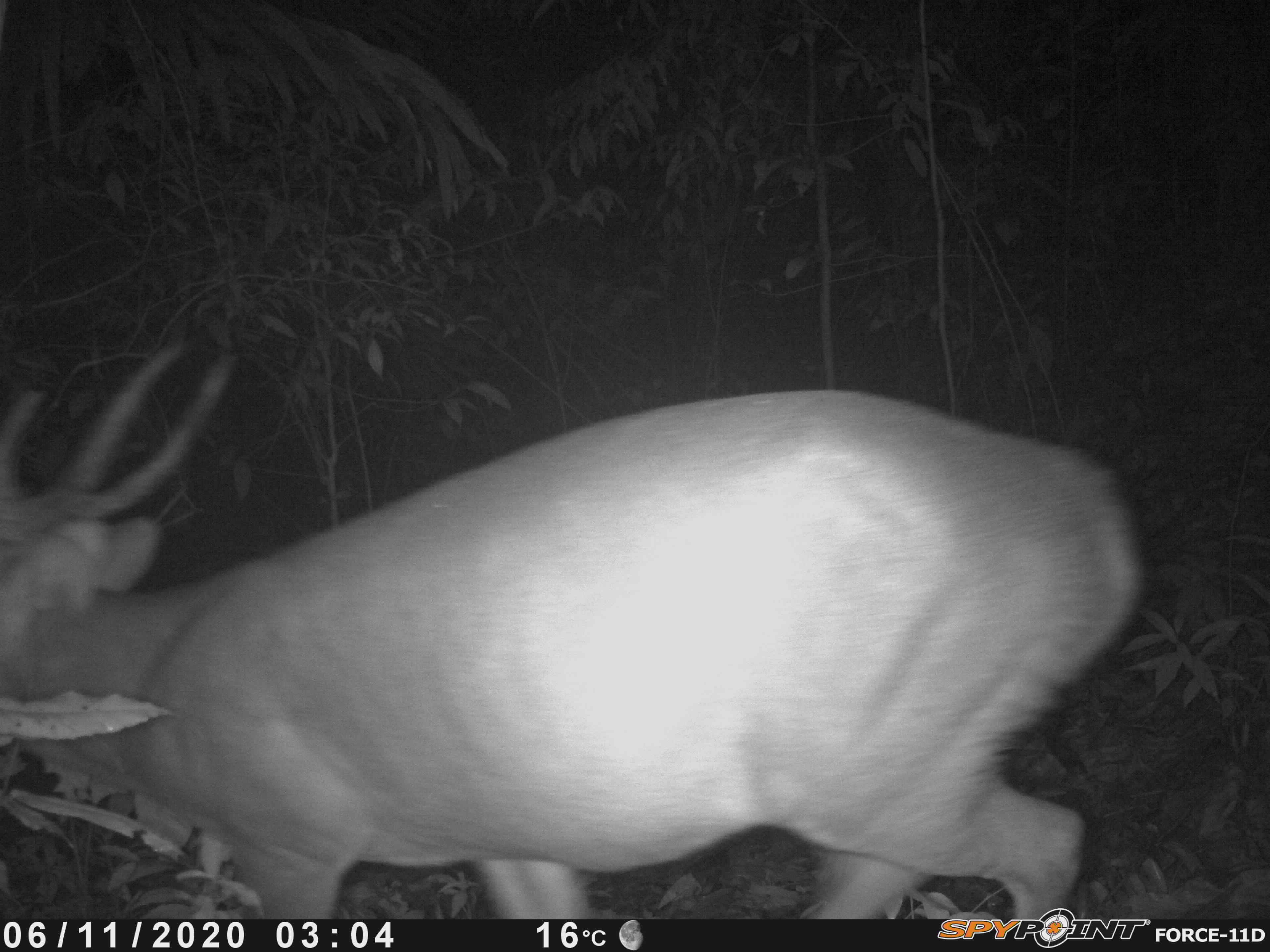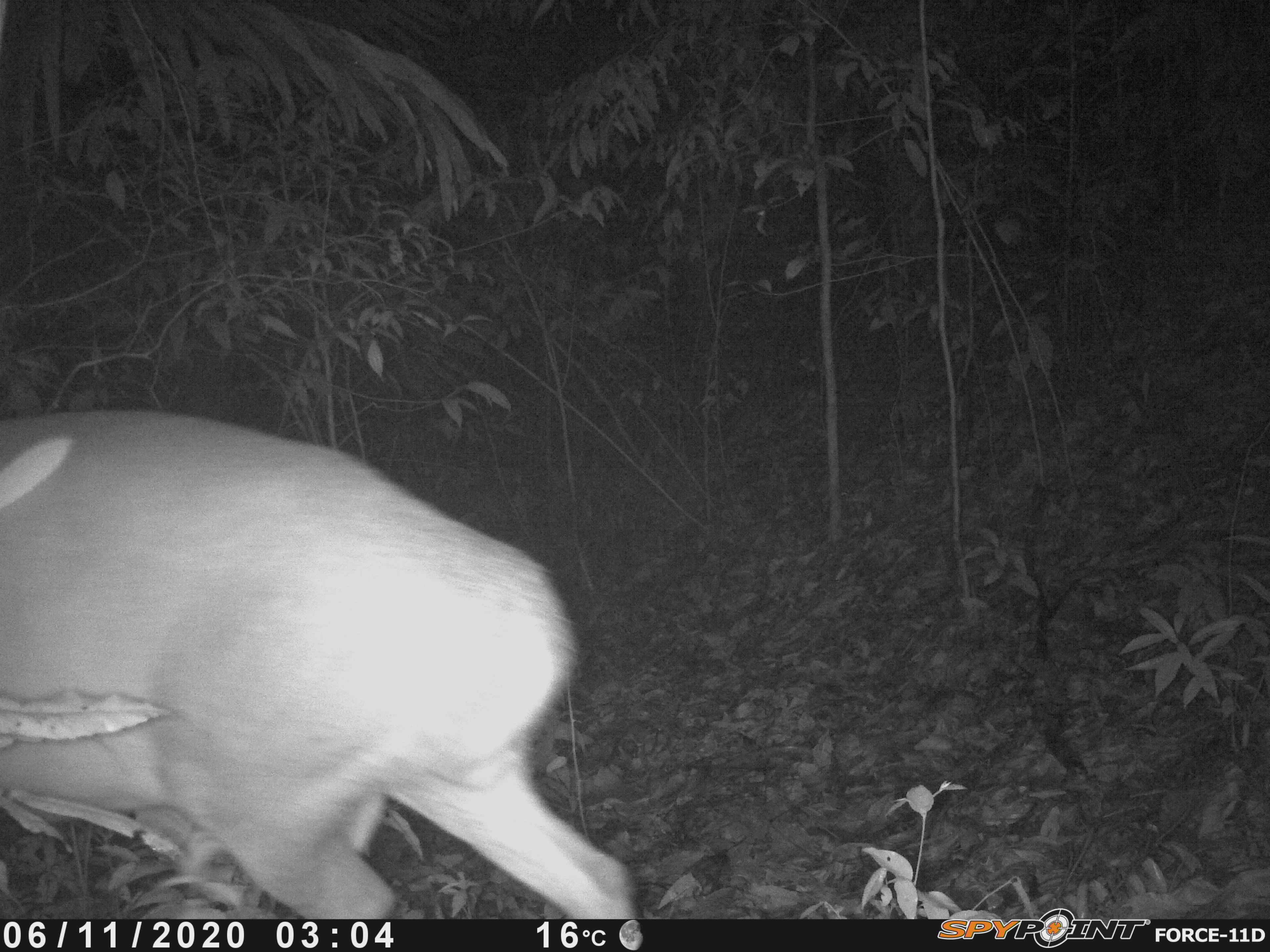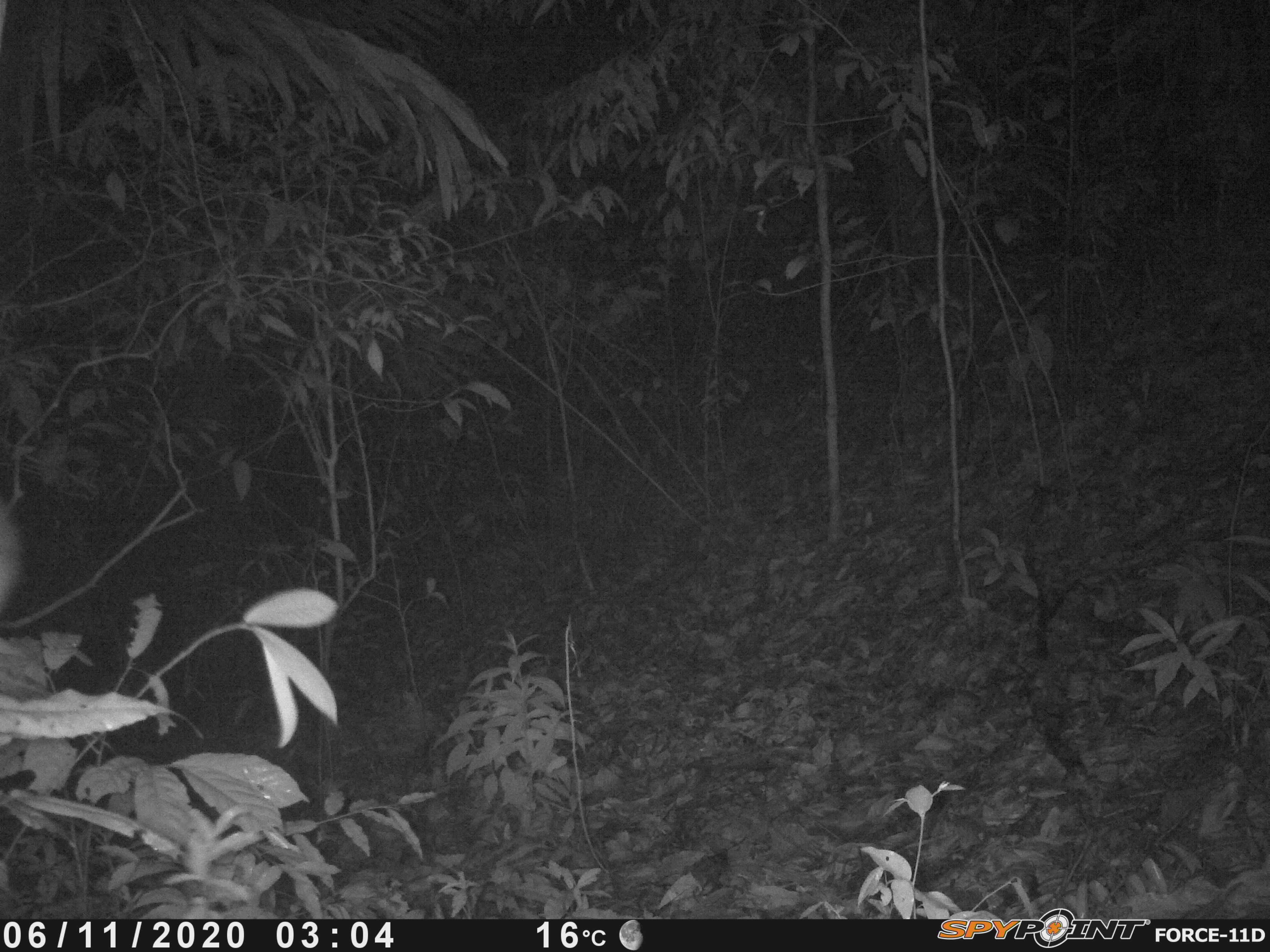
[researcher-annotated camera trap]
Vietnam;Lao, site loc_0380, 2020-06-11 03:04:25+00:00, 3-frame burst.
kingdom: Animalia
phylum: Chordata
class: Mammalia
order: Artiodactyla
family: Cervidae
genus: Muntiacus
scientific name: Muntiacus vuquangensis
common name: large-antlered muntjac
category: large antlered muntjac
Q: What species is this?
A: Large antlered muntjac (large-antlered muntjac) (Muntiacus vuquangensis).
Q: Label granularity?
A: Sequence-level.